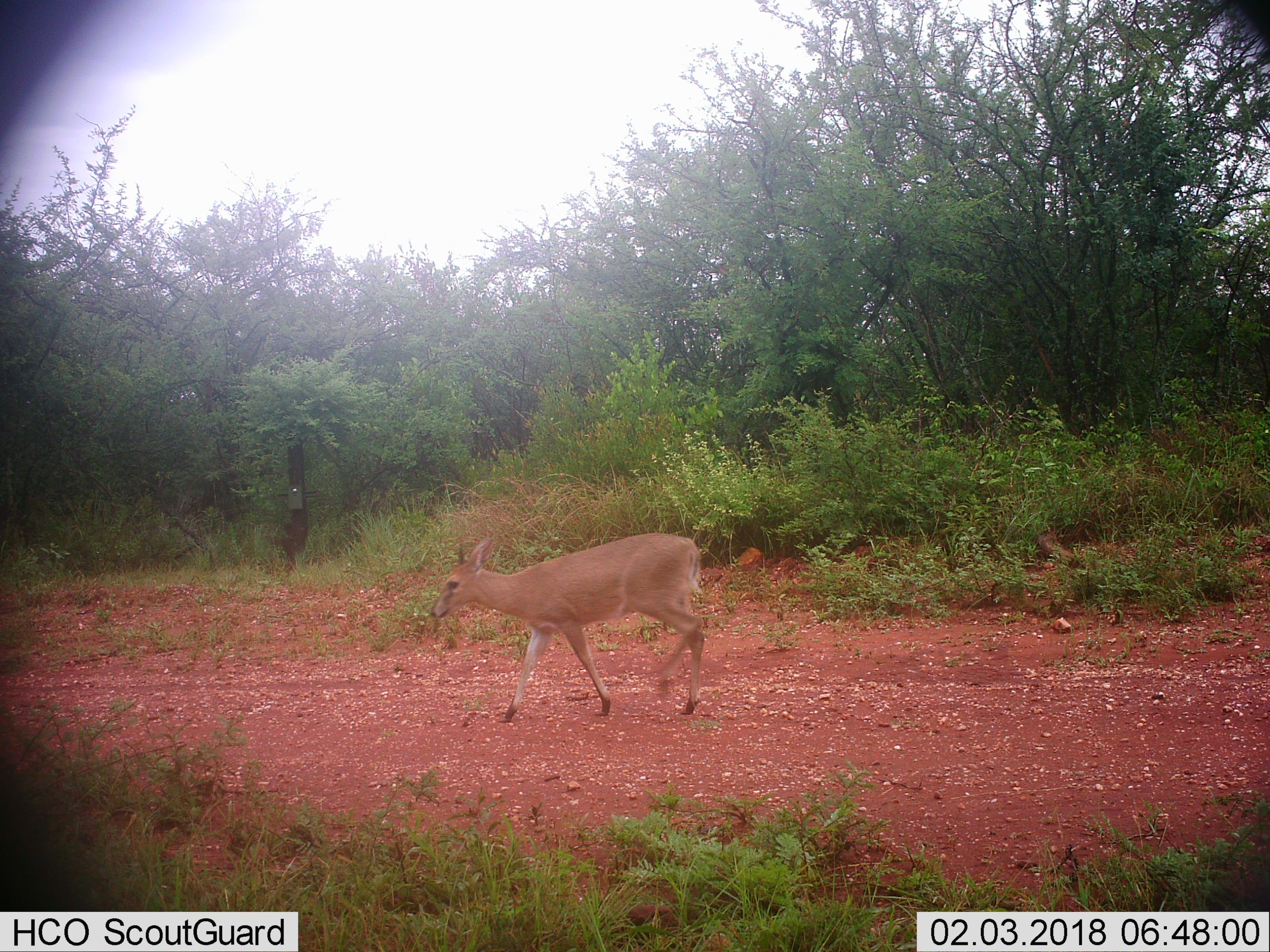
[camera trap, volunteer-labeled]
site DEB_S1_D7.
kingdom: Animalia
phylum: Chordata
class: Mammalia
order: Artiodactyla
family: Bovidae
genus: Sylvicapra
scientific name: Sylvicapra grimmia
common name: common duiker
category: duikercommongrey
Duikercommongrey (common duiker) (Sylvicapra grimmia), count 1. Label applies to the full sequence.